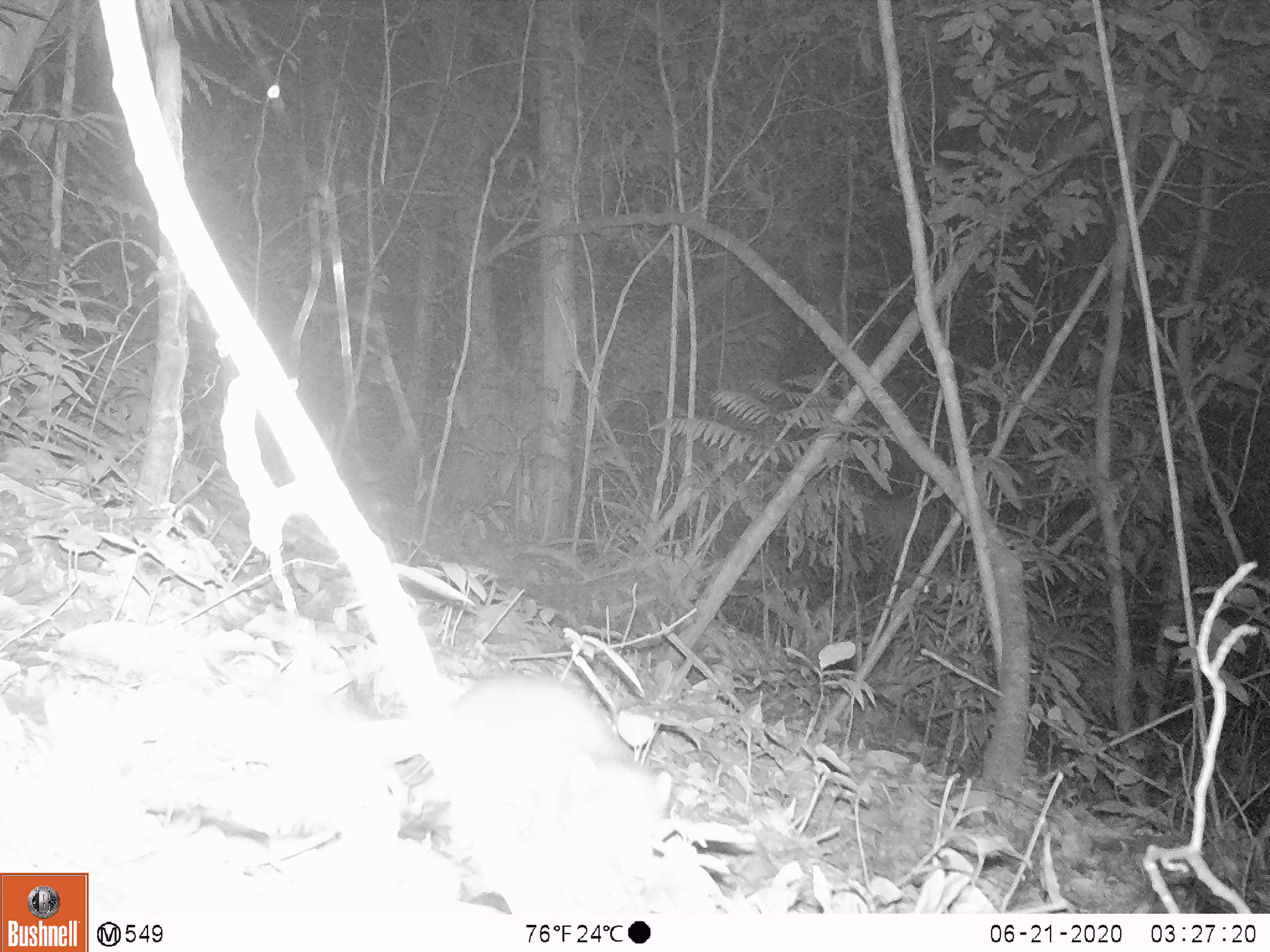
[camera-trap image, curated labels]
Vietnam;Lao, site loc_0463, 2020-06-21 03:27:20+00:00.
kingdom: Animalia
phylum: Chordata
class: Mammalia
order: Rodentia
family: Muridae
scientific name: Muridae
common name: old-world mice and rats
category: unidentified murid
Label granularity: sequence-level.